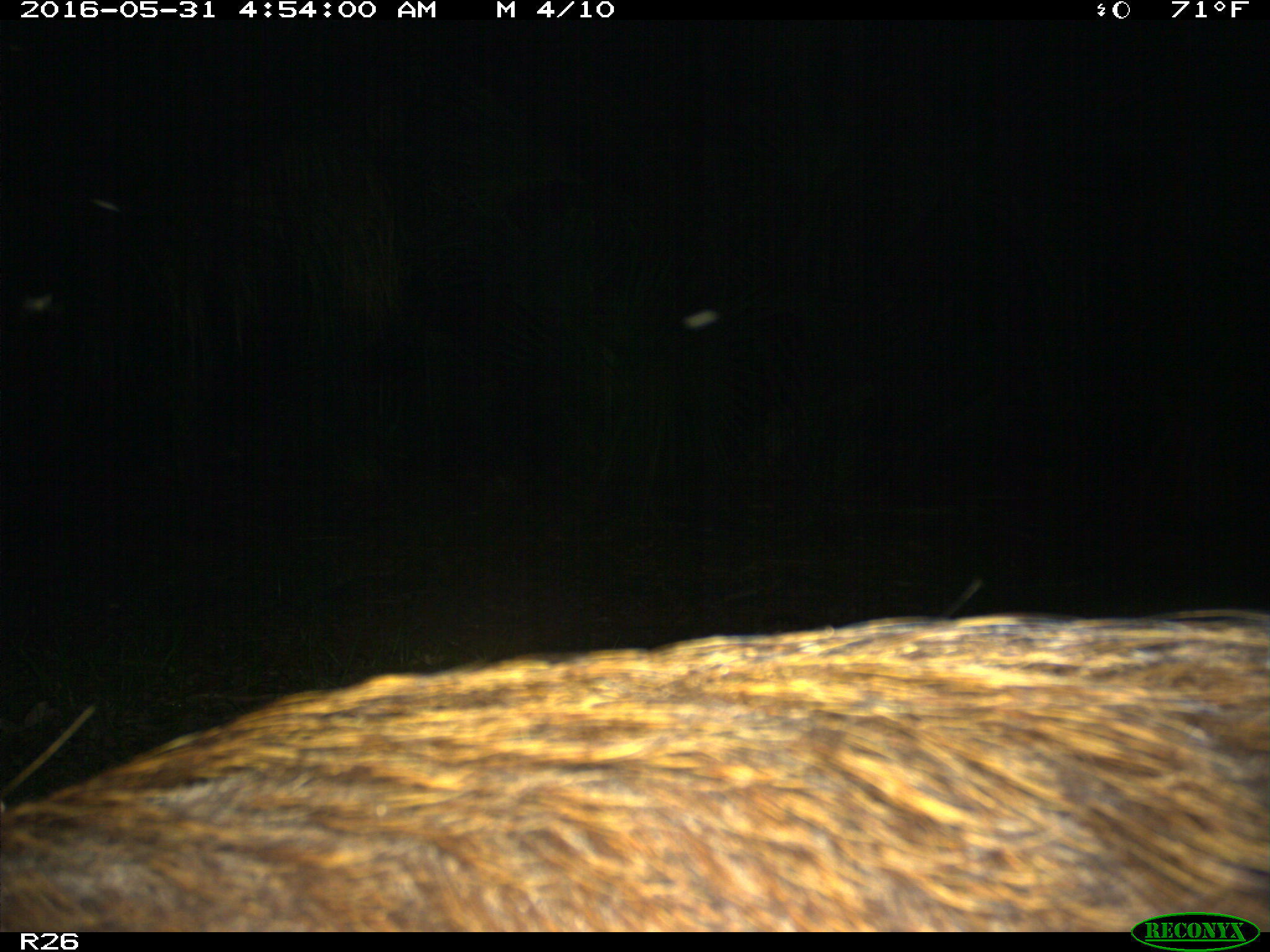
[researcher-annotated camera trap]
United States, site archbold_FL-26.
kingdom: Animalia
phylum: Chordata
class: Mammalia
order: Artiodactyla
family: Suidae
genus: Sus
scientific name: Sus scrofa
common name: wild boar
Sus scrofa (wild boar).